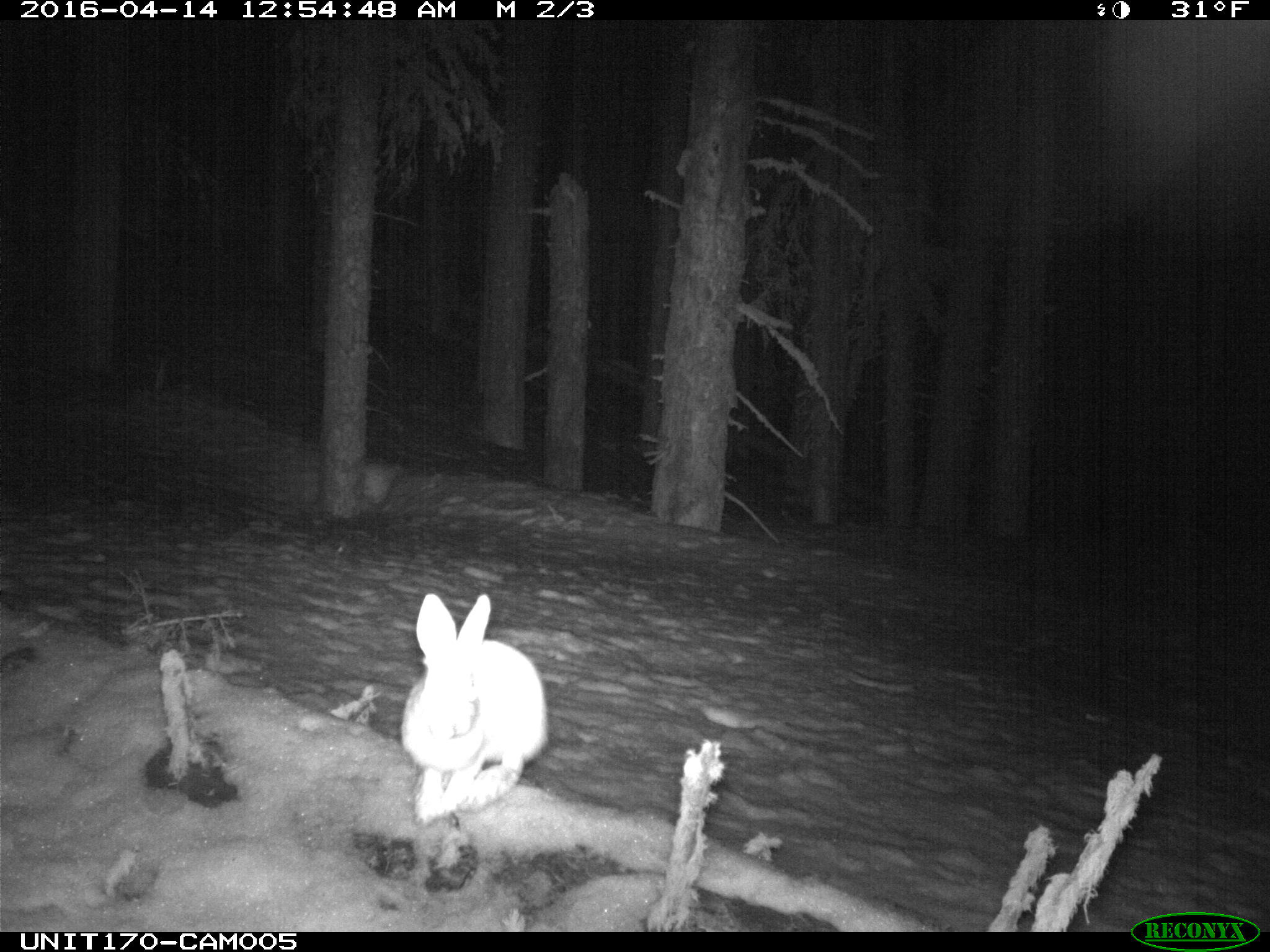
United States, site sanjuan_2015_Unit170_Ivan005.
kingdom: Animalia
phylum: Chordata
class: Mammalia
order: Lagomorpha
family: Leporidae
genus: Lepus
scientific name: Lepus americanus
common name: snowshoe hare